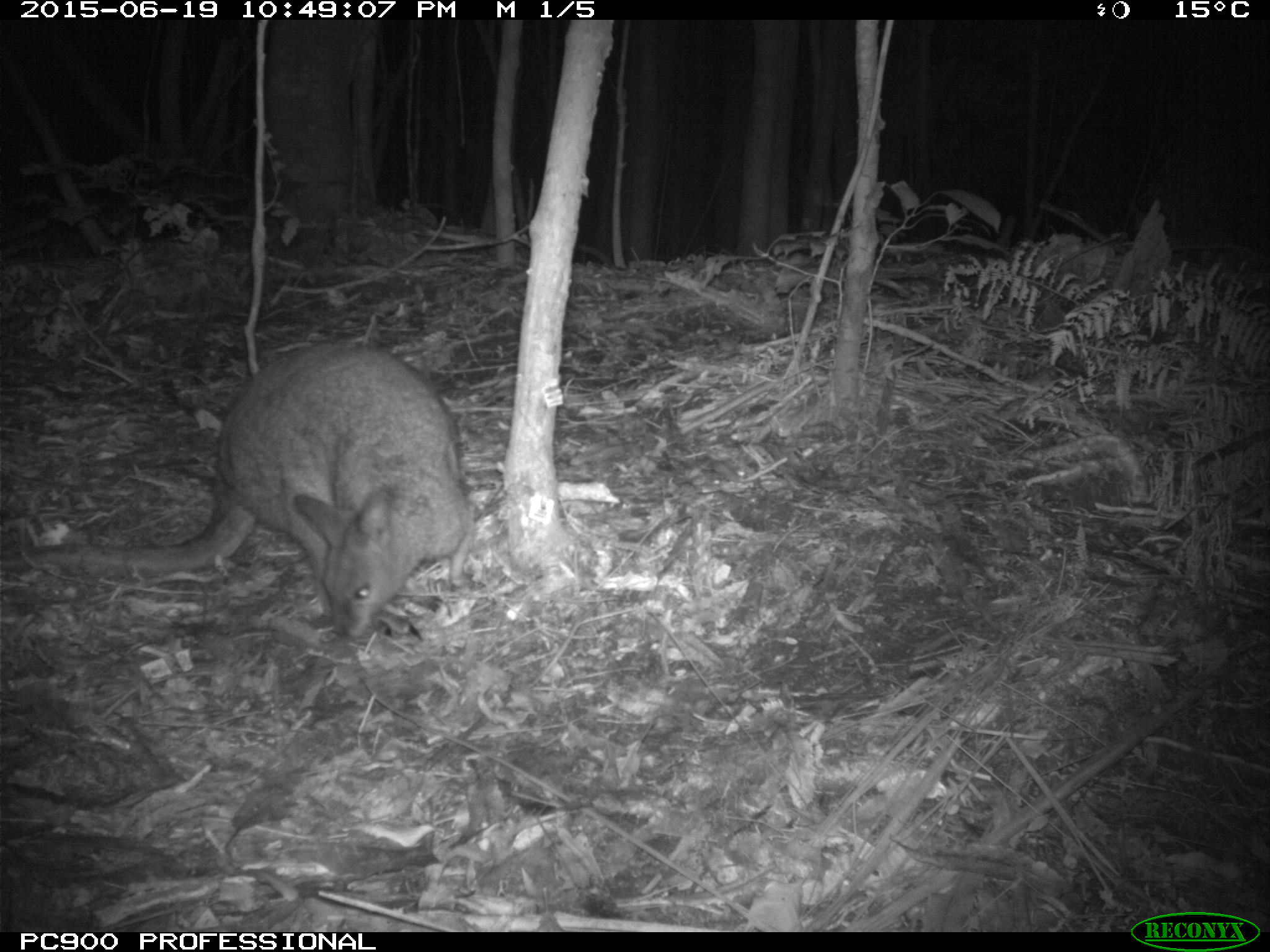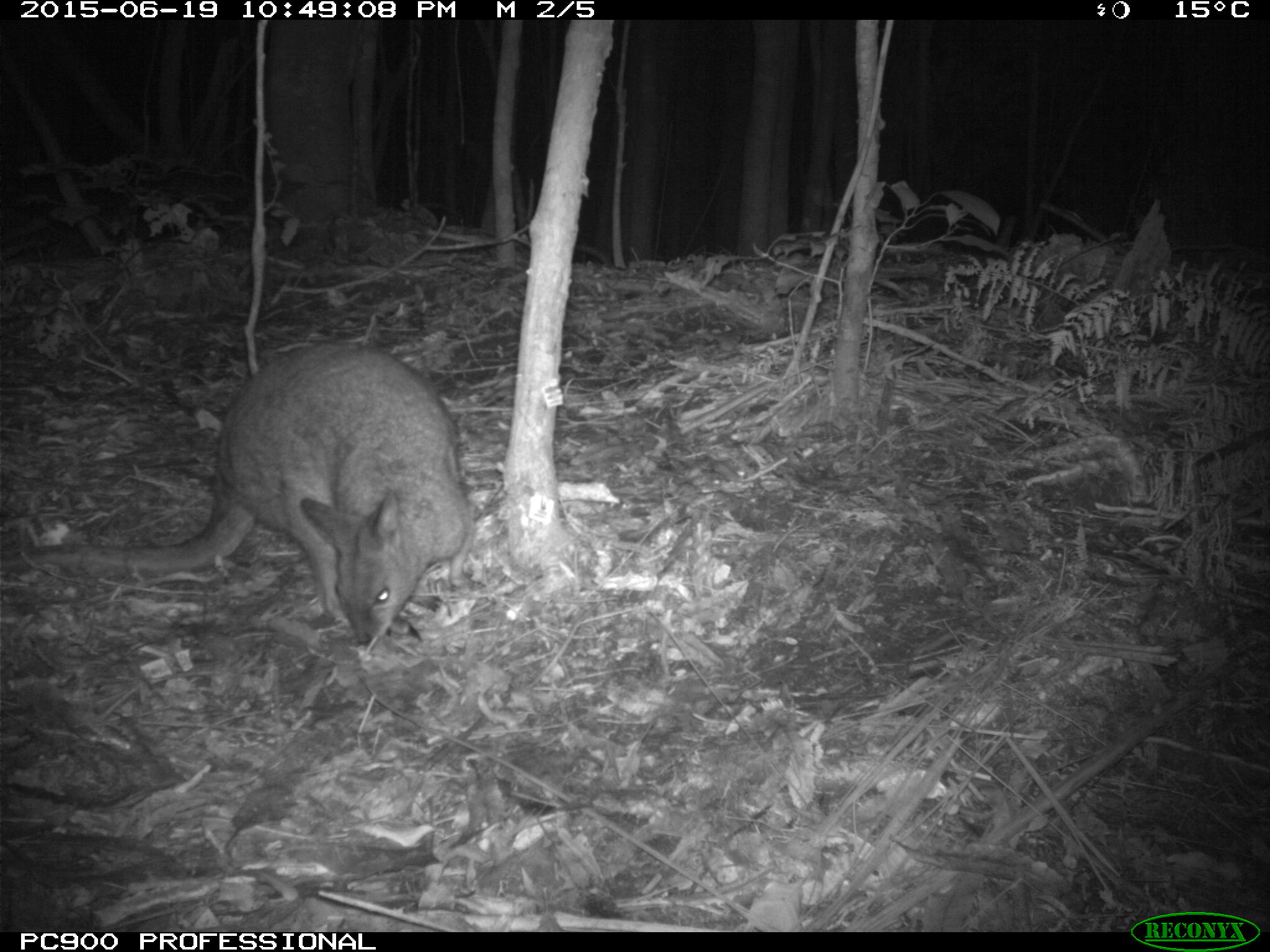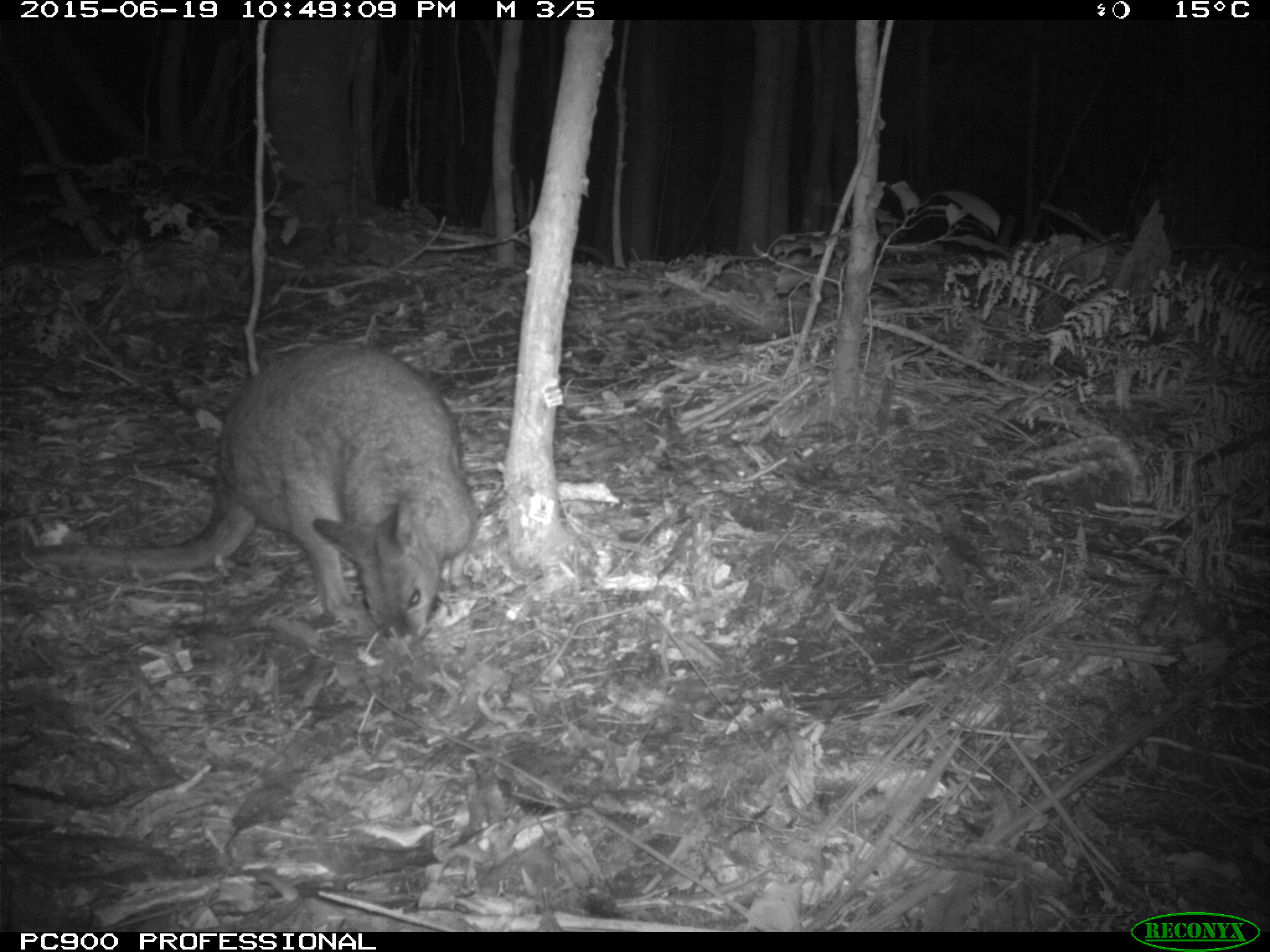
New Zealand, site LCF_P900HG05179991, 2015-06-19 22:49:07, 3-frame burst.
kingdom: Animalia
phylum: Chordata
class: Mammalia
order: Diprotodontia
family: Macropodidae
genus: Notamacropus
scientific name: Notamacropus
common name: wallaby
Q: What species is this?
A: Wallaby (Notamacropus).